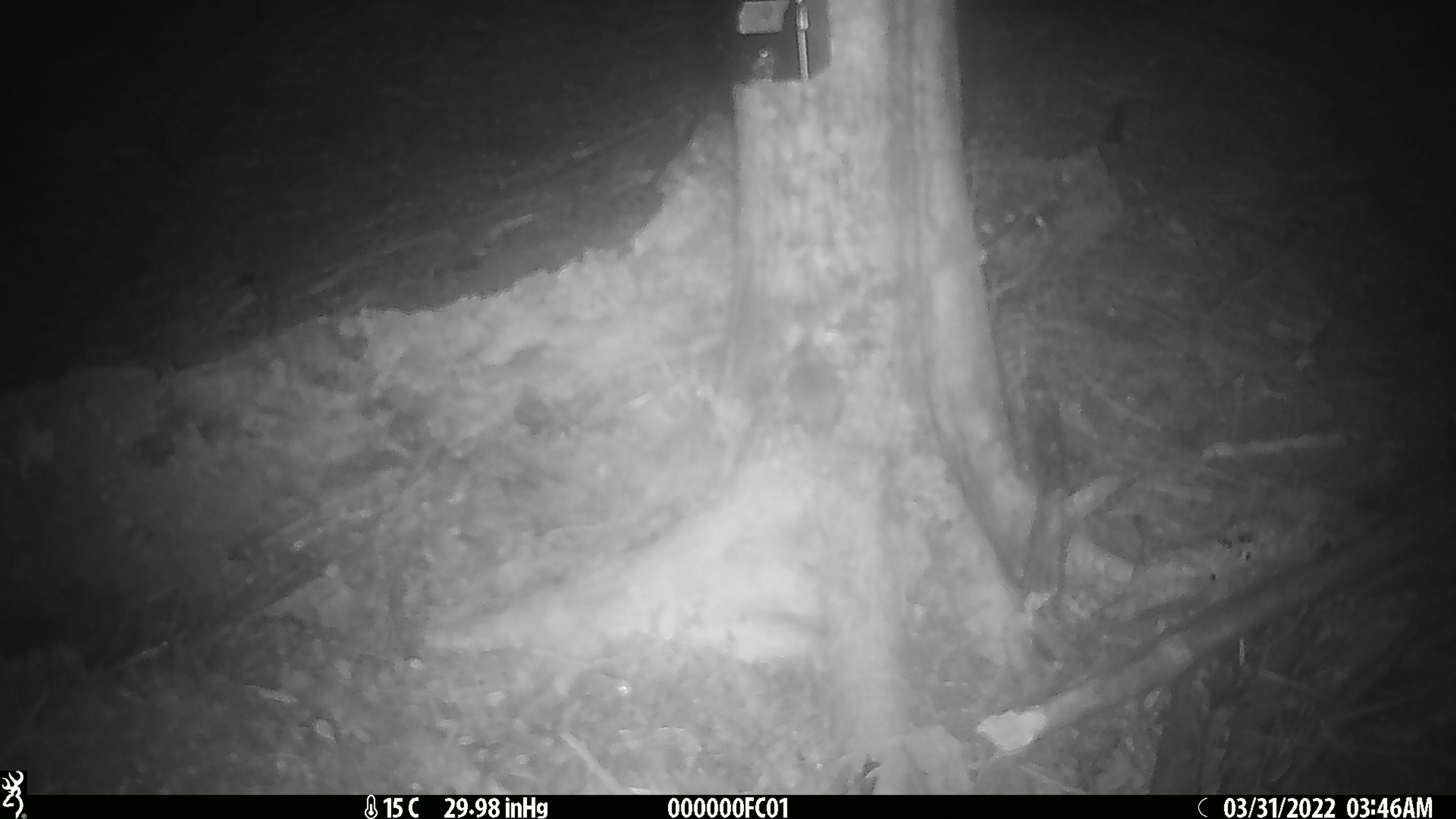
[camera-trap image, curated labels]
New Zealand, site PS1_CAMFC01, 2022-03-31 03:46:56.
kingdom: Animalia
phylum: Chordata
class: Mammalia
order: Rodentia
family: Muridae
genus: Mus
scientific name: Mus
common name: mouse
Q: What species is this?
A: Mouse (Mus).